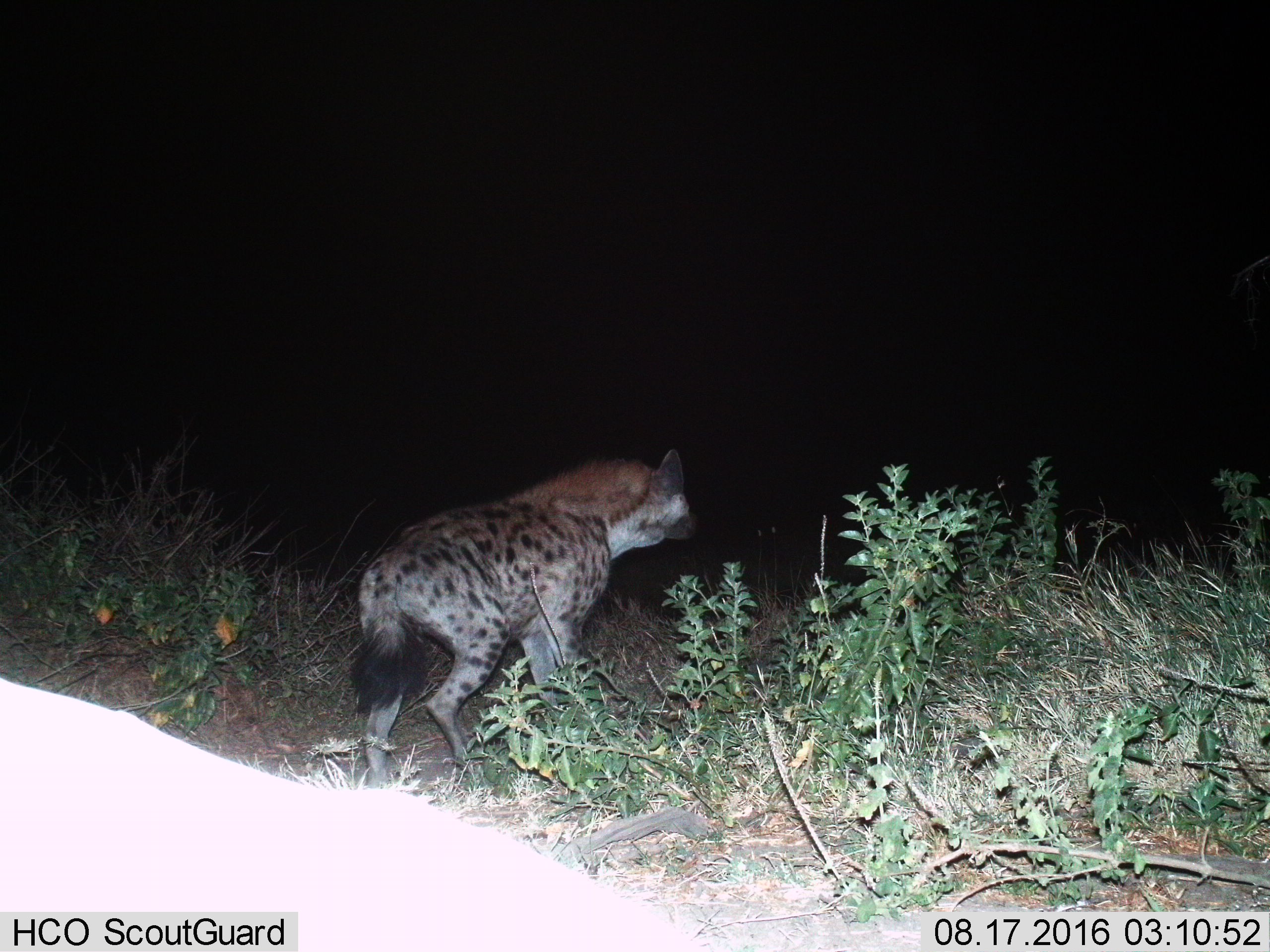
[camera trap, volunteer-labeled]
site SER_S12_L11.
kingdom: Animalia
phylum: Chordata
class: Mammalia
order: Carnivora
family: Hyaenidae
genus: Crocuta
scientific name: Crocuta crocuta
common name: spotted hyena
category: hyenaspotted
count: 1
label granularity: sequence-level